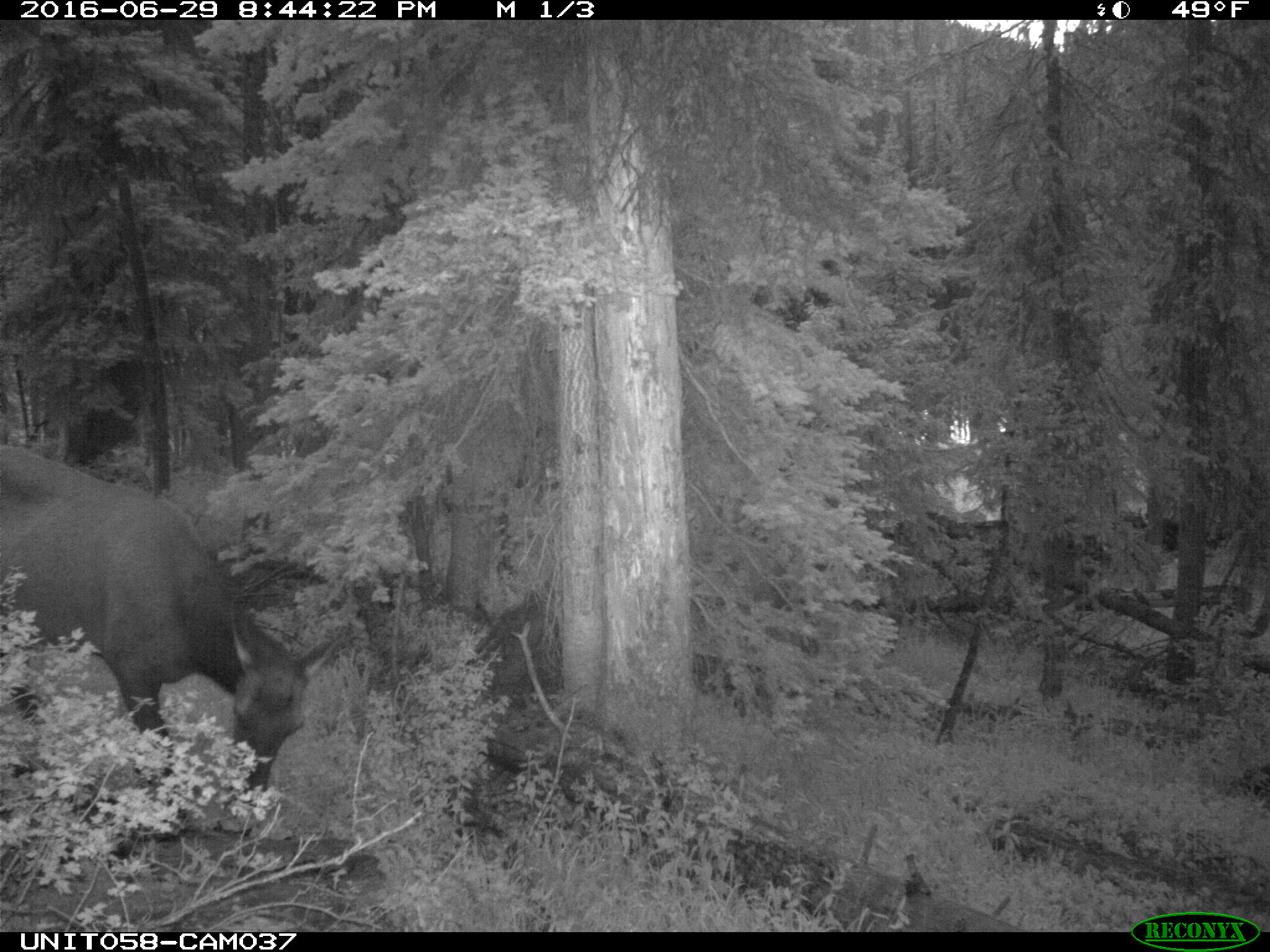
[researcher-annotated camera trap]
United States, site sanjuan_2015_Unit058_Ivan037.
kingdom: Animalia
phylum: Chordata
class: Mammalia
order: Artiodactyla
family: Cervidae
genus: Cervus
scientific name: Cervus elaphus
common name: red deer